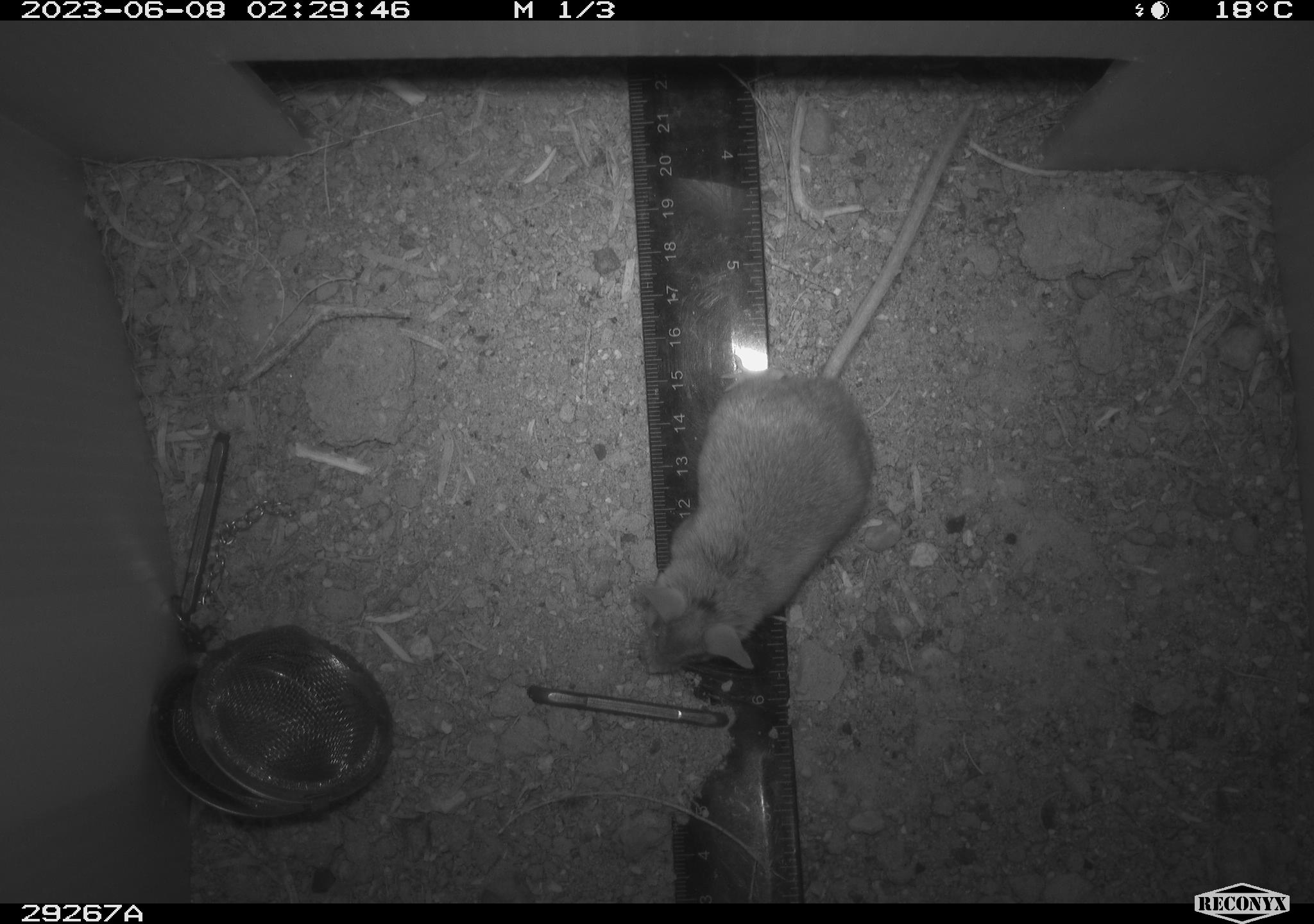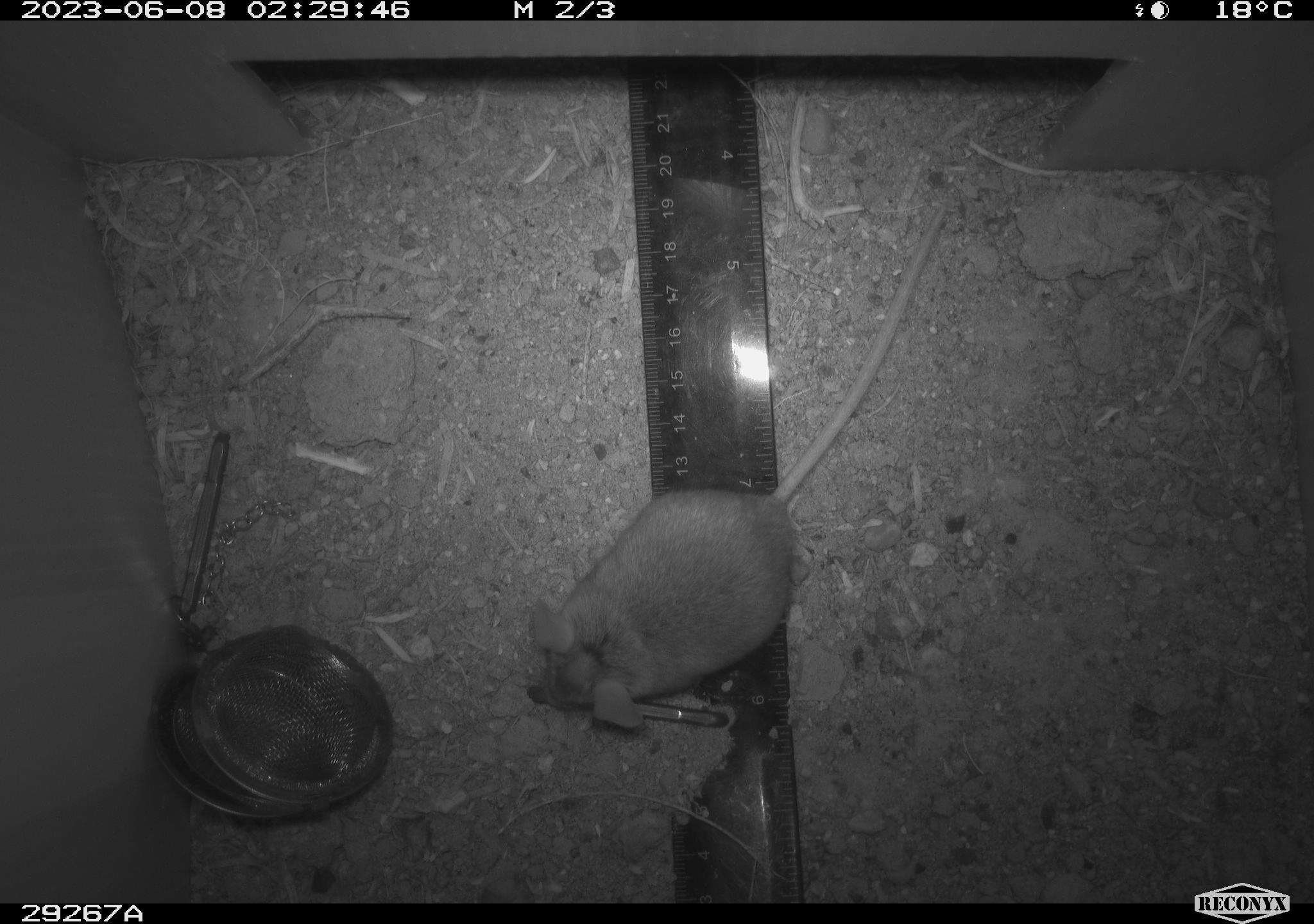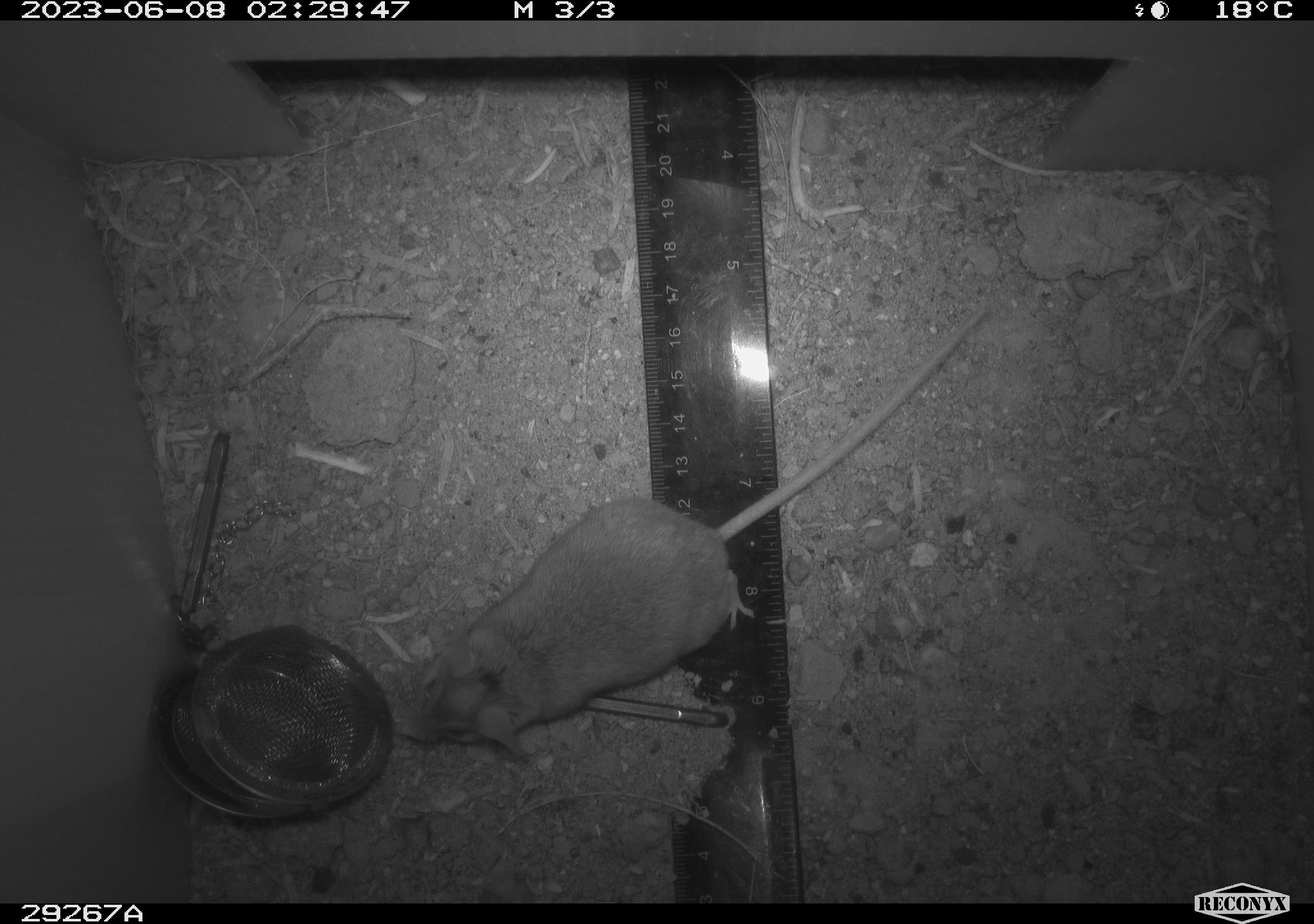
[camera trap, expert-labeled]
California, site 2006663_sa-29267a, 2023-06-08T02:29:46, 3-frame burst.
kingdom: Animalia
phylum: Chordata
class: Mammalia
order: Rodentia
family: Cricetidae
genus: Peromyscus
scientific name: Peromyscus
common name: deer mice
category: peromyscus species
Peromyscus species (deer mice) (Peromyscus).